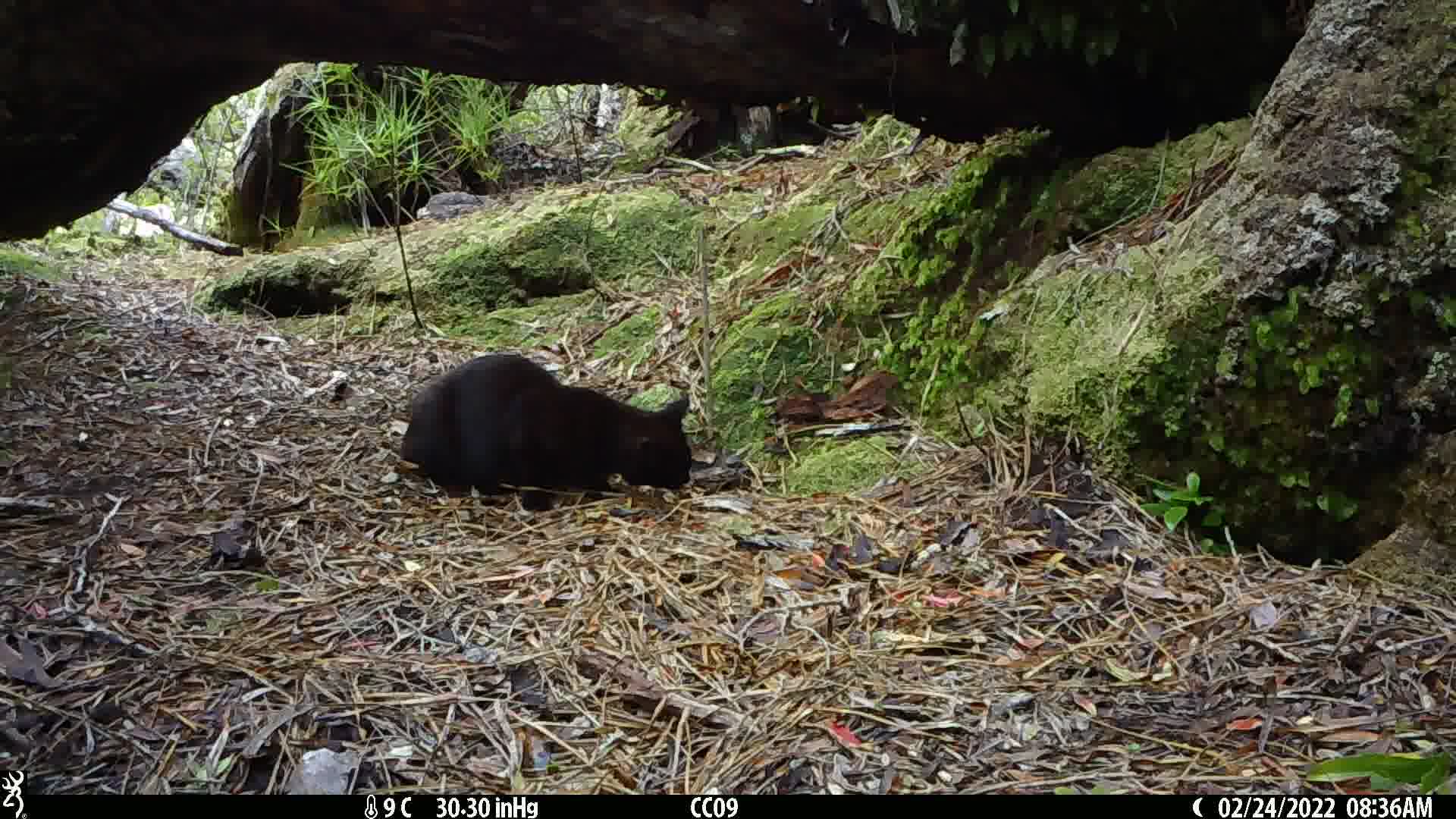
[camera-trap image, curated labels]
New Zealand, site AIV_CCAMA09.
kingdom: Animalia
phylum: Chordata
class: Mammalia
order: Carnivora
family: Felidae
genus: Felis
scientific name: Felis catus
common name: domestic cat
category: cat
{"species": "cat (domestic cat) (Felis catus)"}